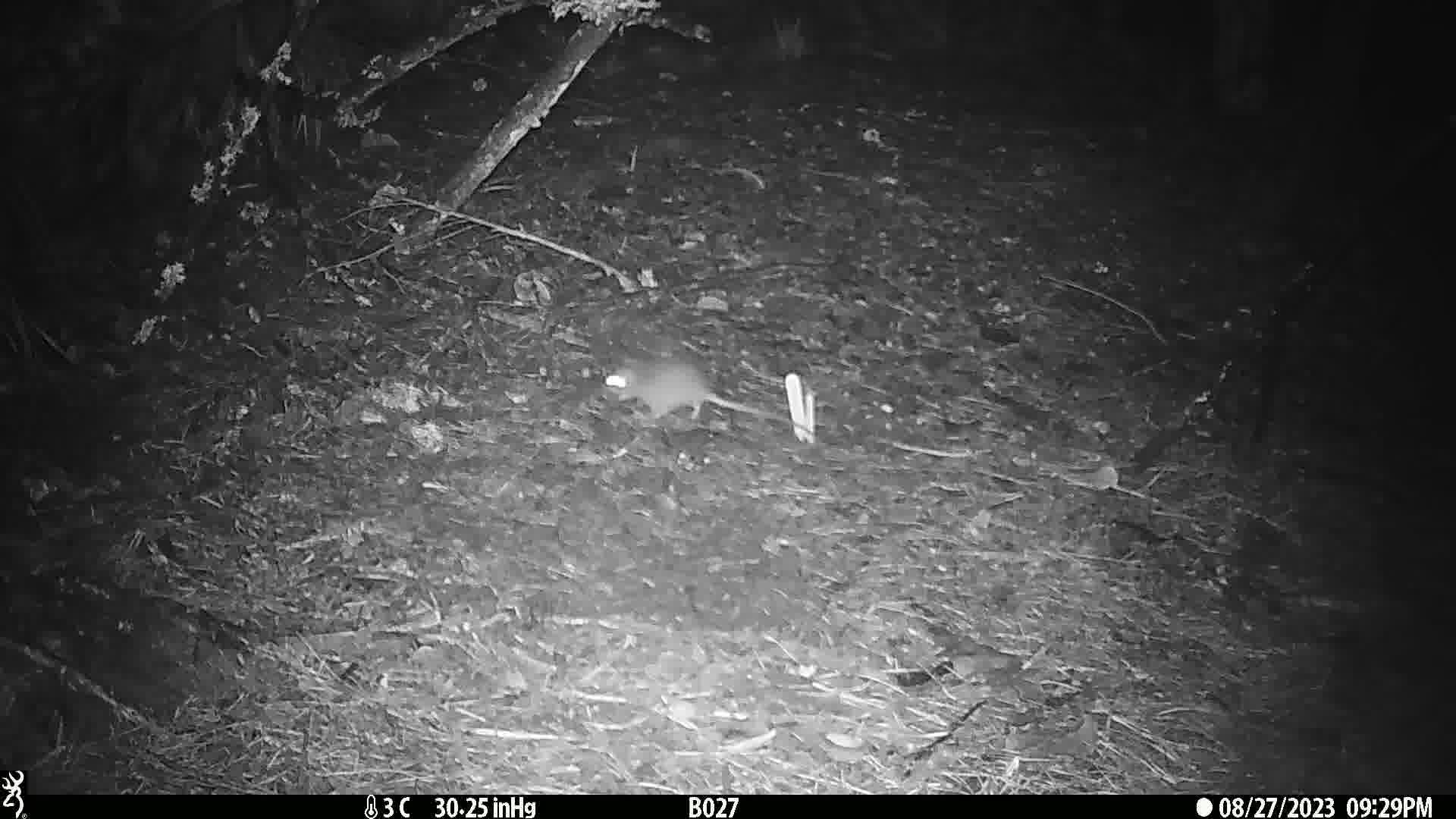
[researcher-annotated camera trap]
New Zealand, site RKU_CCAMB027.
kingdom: Animalia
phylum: Chordata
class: Mammalia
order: Rodentia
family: Muridae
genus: Rattus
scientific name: Rattus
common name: rat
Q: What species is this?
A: Rat (Rattus).